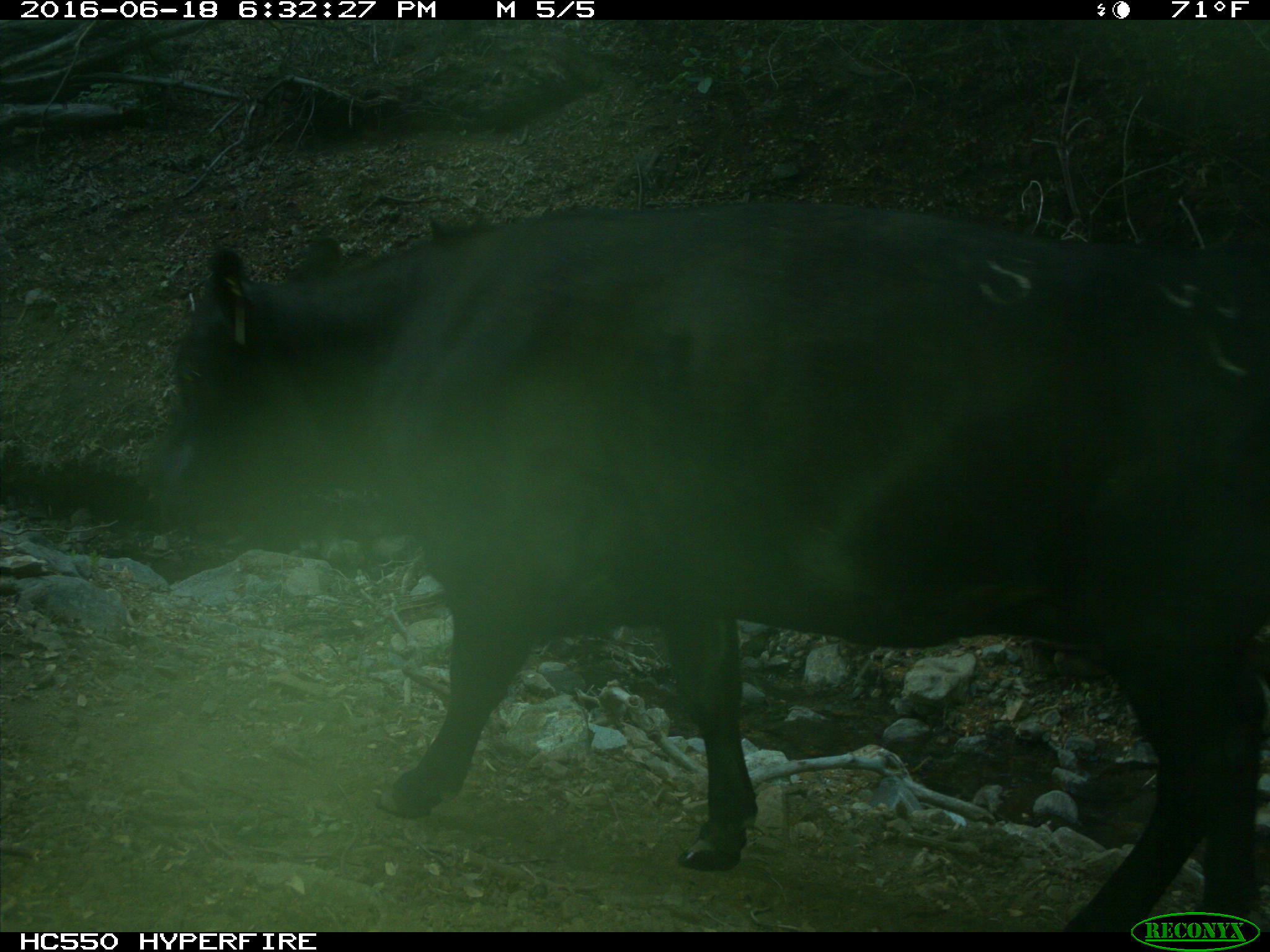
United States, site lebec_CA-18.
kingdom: Animalia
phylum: Chordata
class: Mammalia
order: Artiodactyla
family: Bovidae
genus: Bos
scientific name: Bos taurus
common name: domestic cow